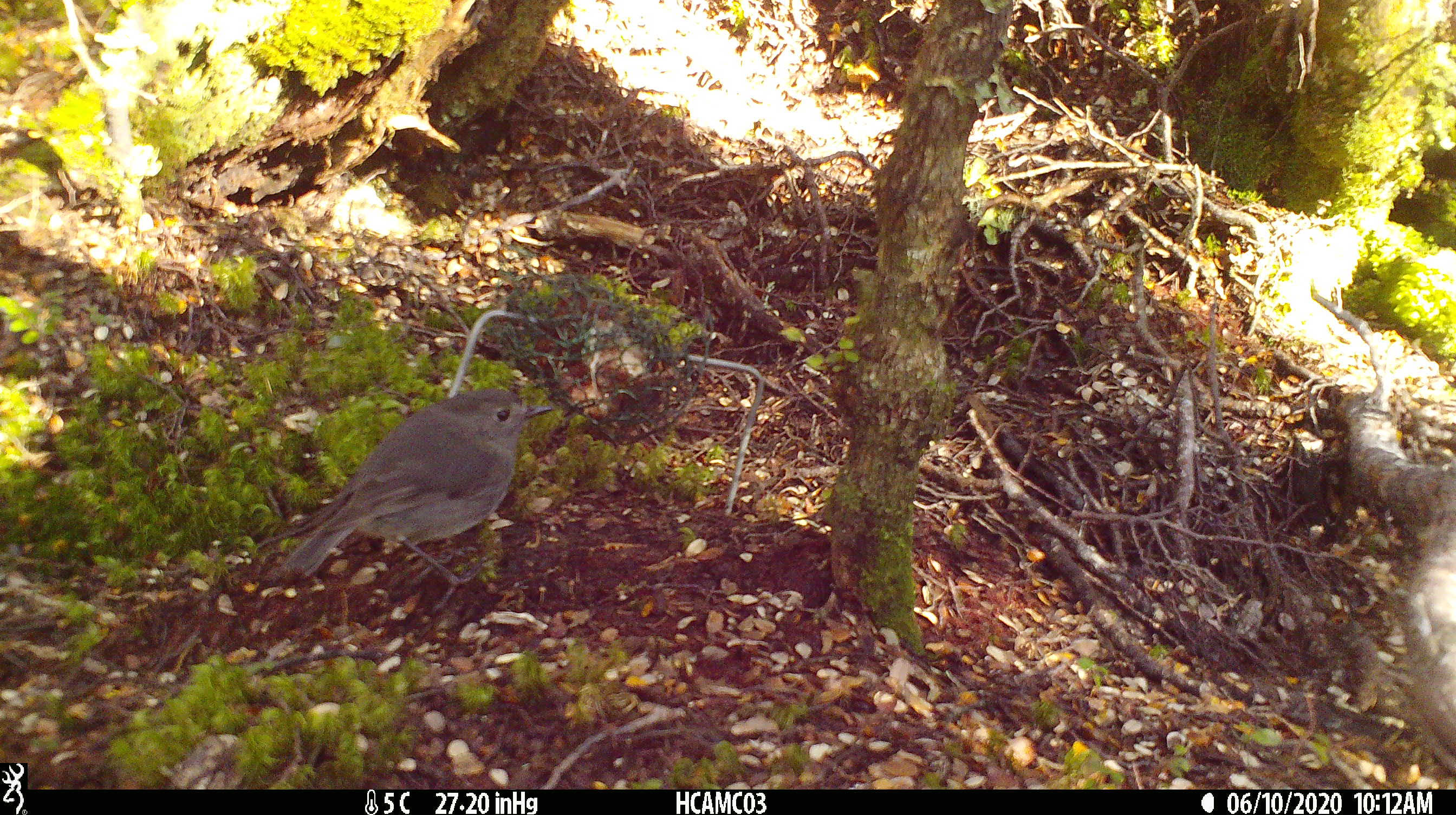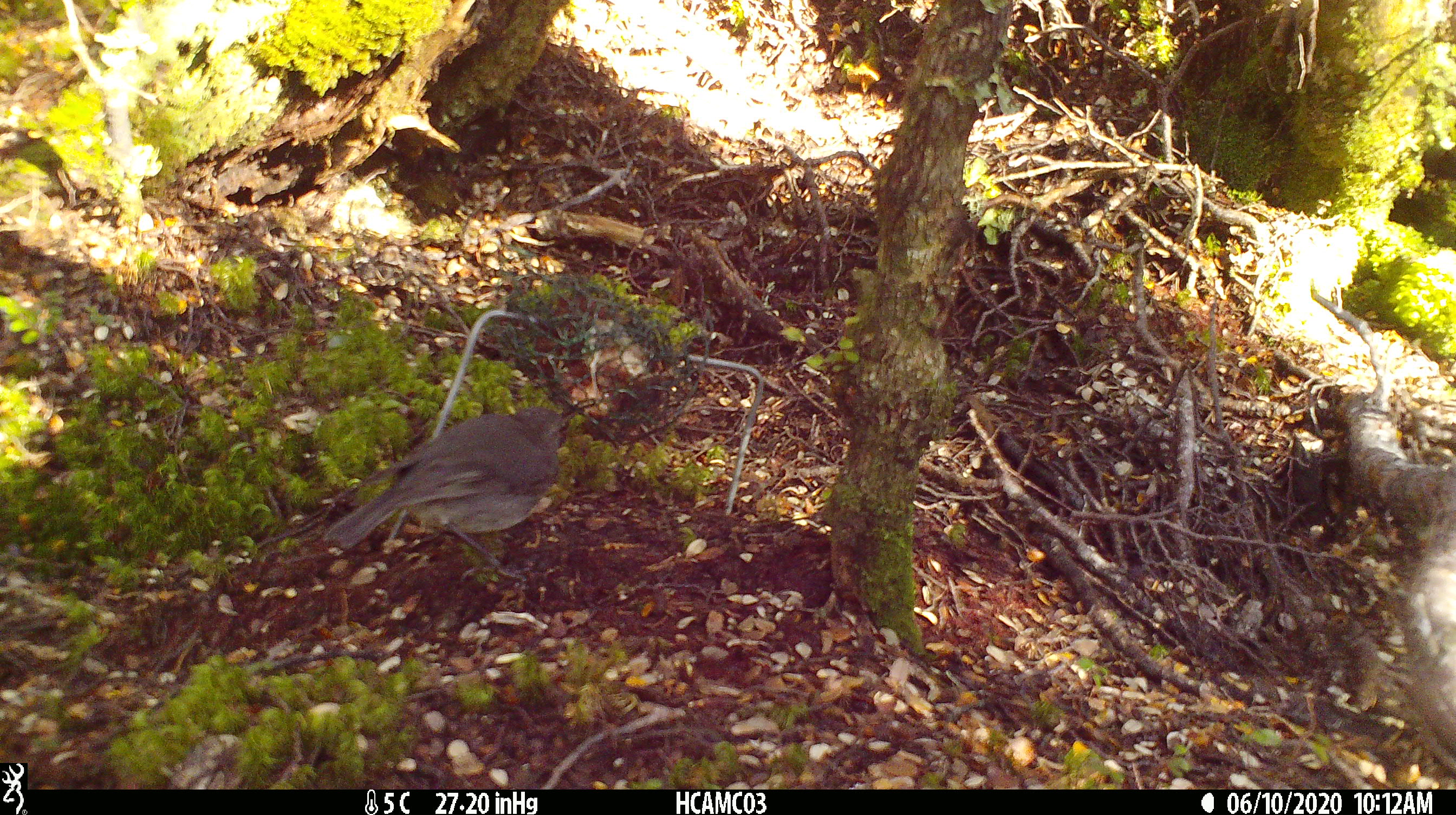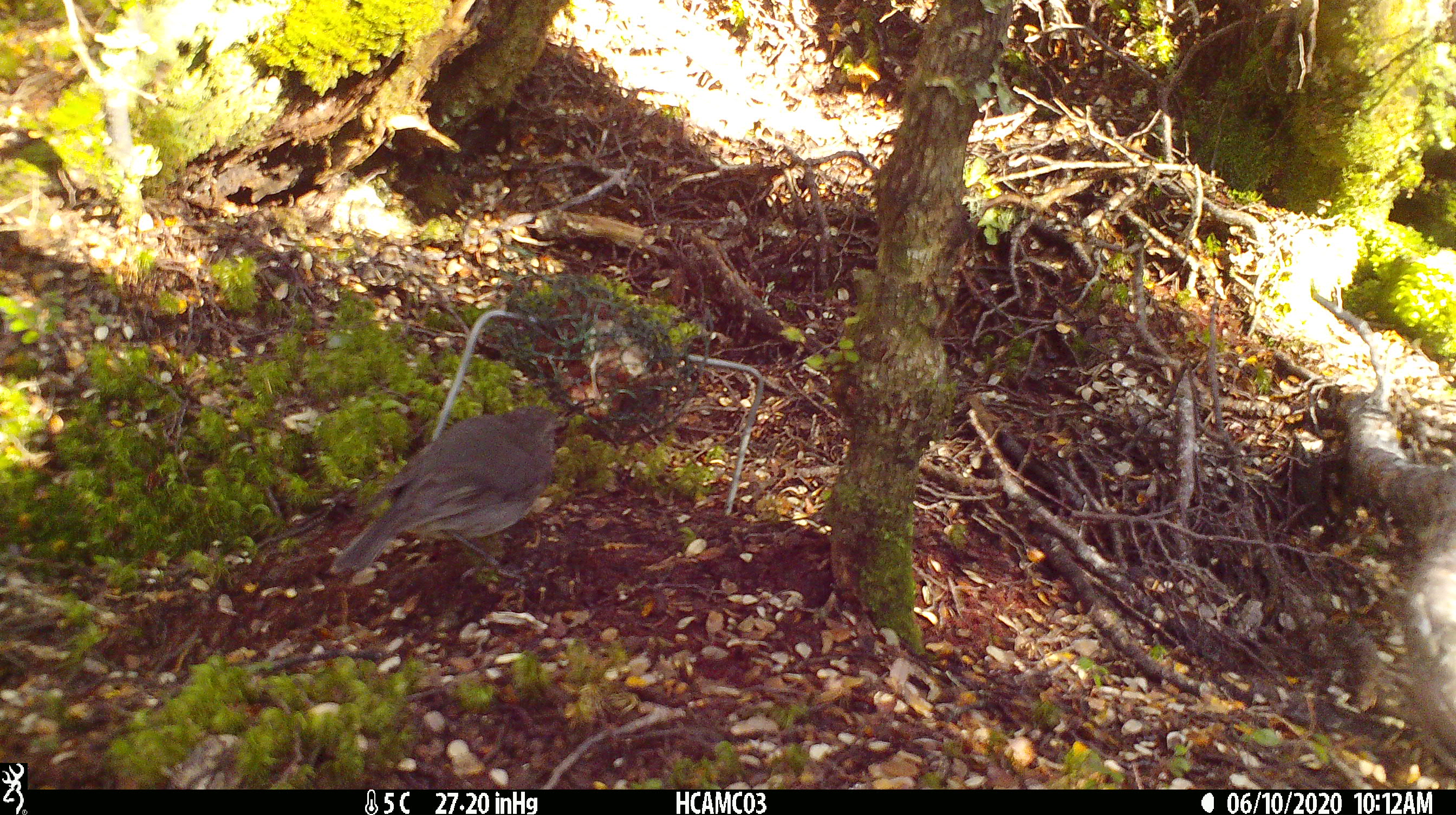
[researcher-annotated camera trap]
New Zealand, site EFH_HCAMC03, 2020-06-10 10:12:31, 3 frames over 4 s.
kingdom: Animalia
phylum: Chordata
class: Aves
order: Passeriformes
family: Petroicidae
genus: Petroica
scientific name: Petroica australis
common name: new zealand robin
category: robin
Robin (new zealand robin) (Petroica australis).